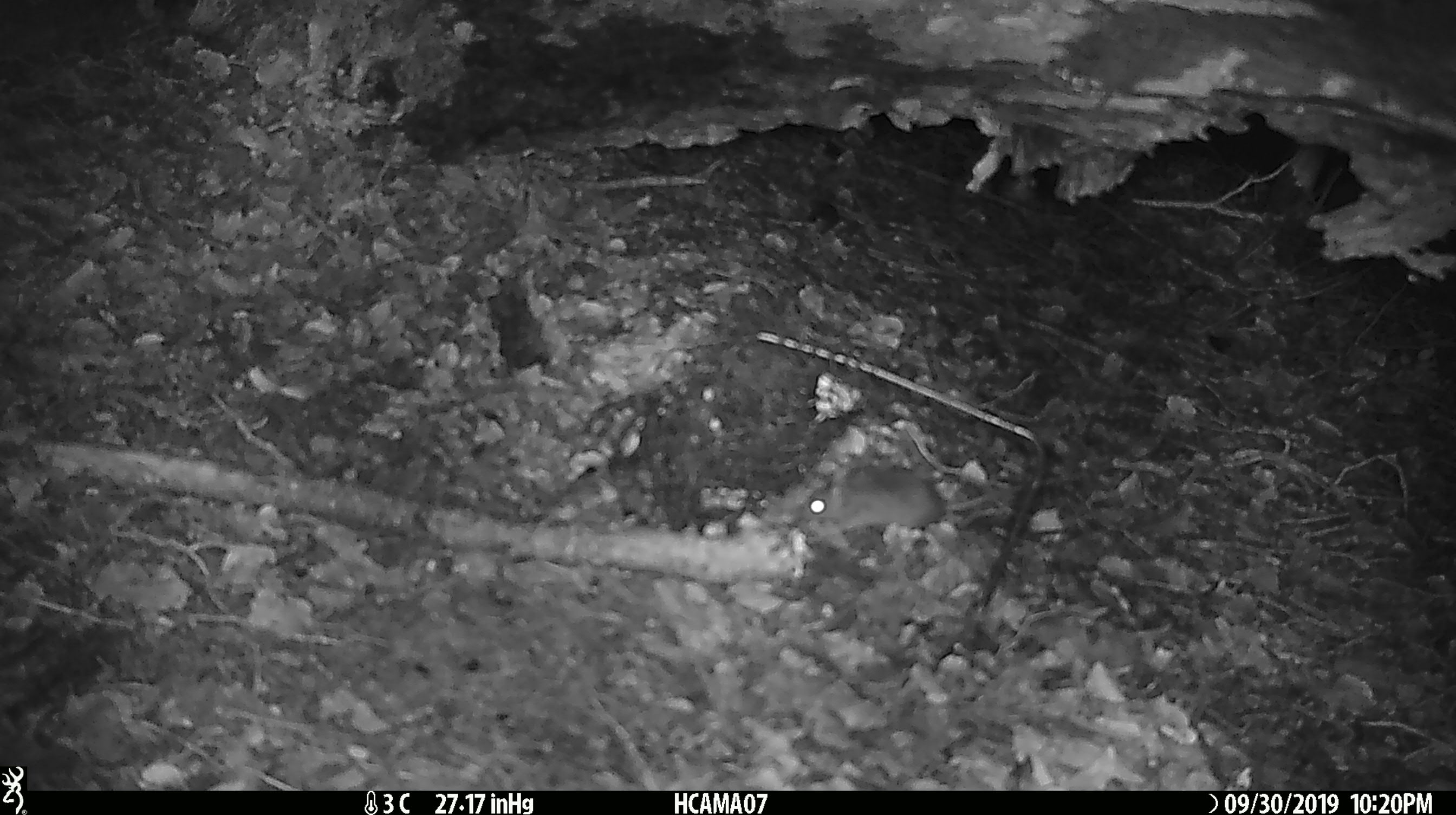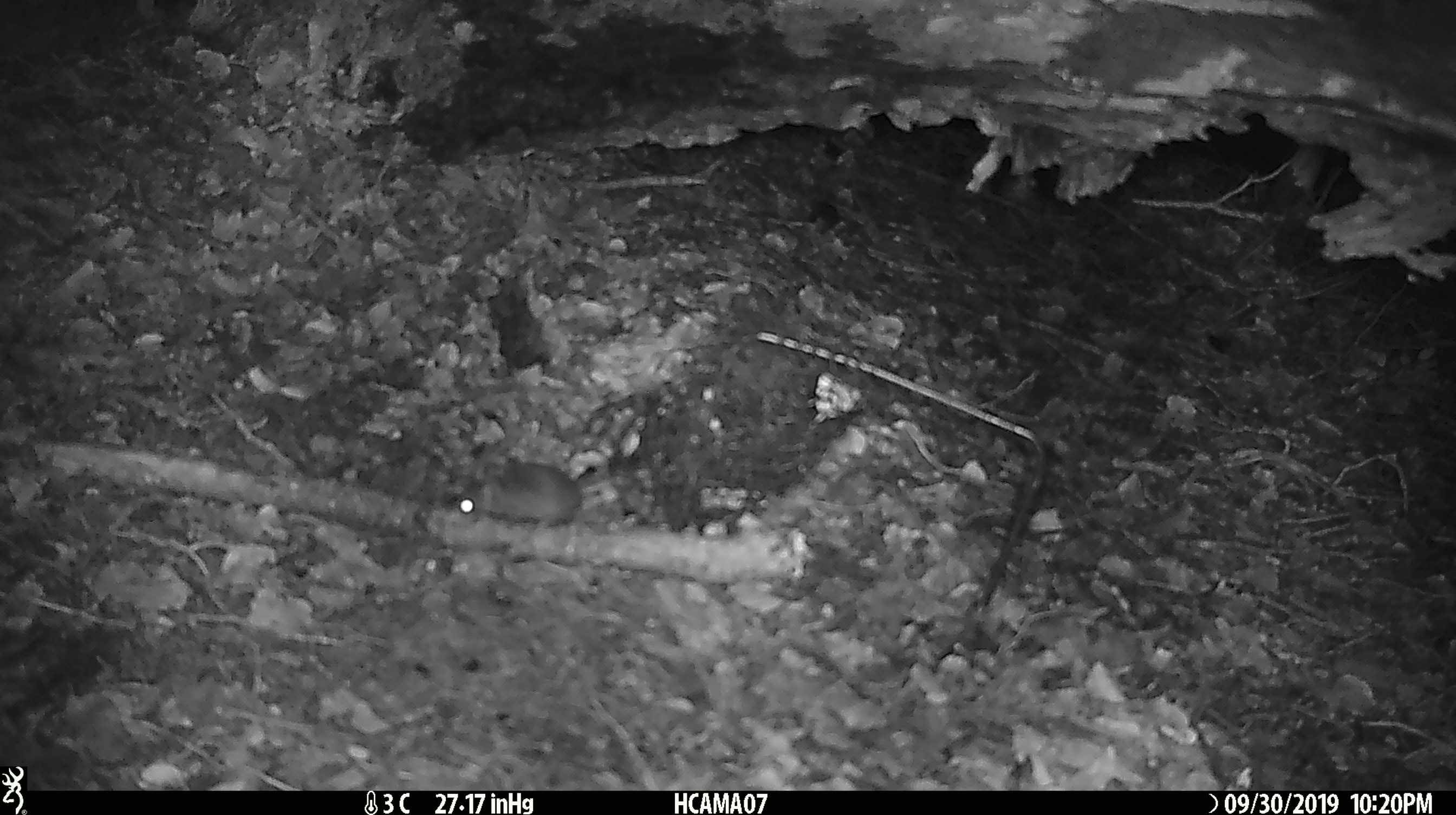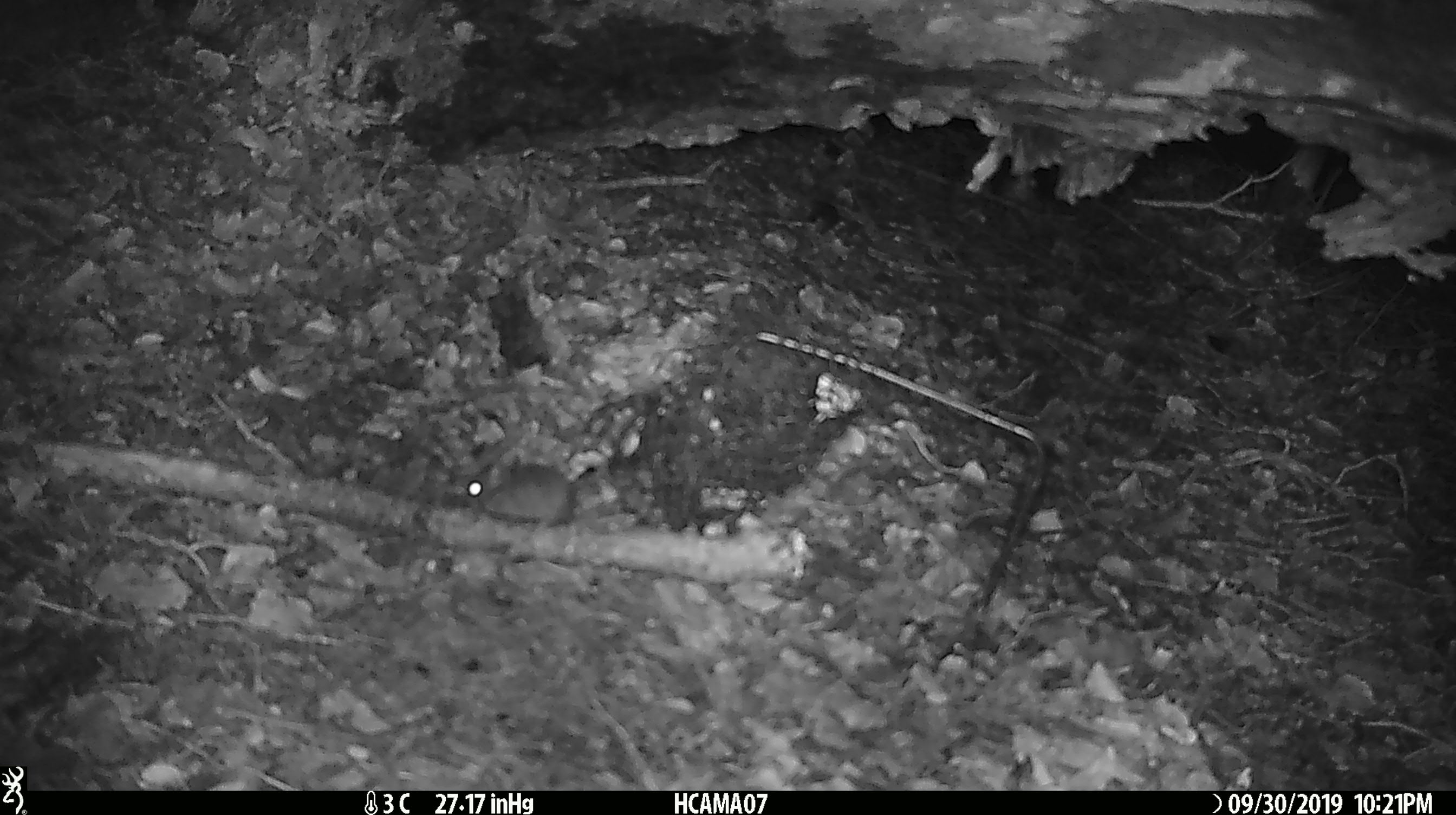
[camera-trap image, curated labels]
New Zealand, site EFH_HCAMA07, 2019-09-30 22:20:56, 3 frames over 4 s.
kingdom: Animalia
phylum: Chordata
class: Mammalia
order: Rodentia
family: Muridae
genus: Mus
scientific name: Mus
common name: mouse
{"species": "mouse (Mus)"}